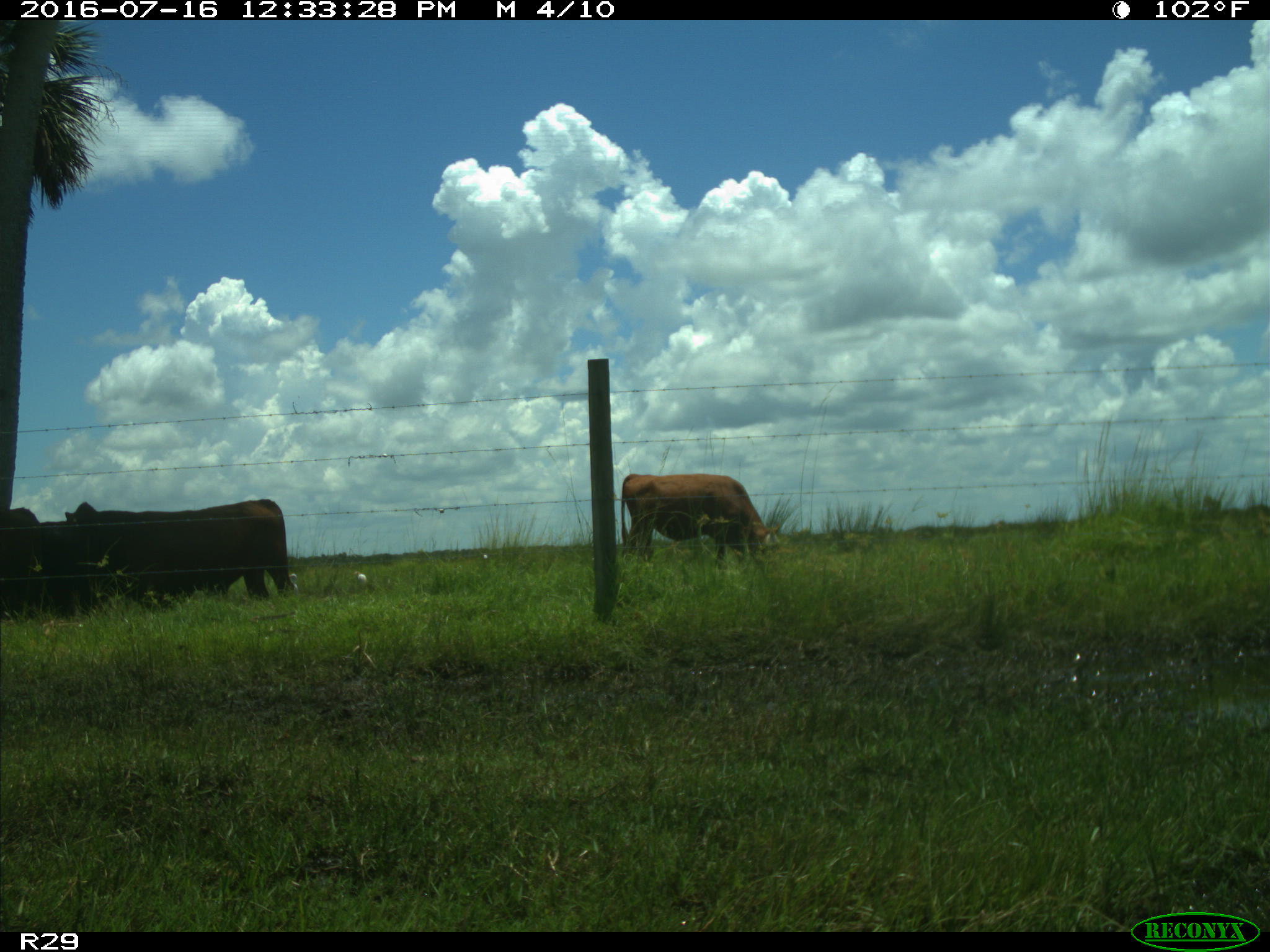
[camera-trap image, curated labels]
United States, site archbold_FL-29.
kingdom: Animalia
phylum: Chordata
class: Mammalia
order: Artiodactyla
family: Bovidae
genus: Bos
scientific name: Bos taurus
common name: domestic cow